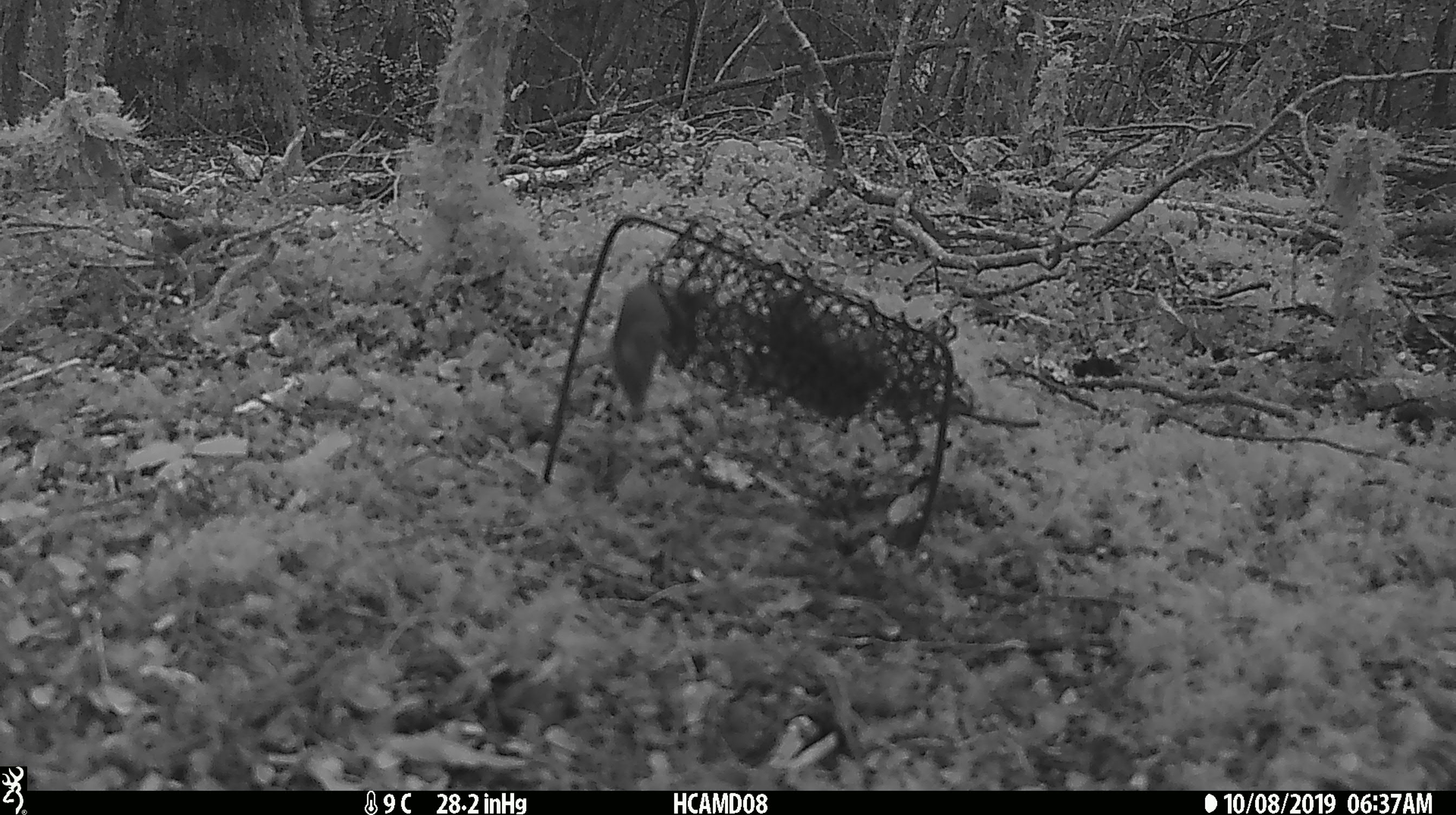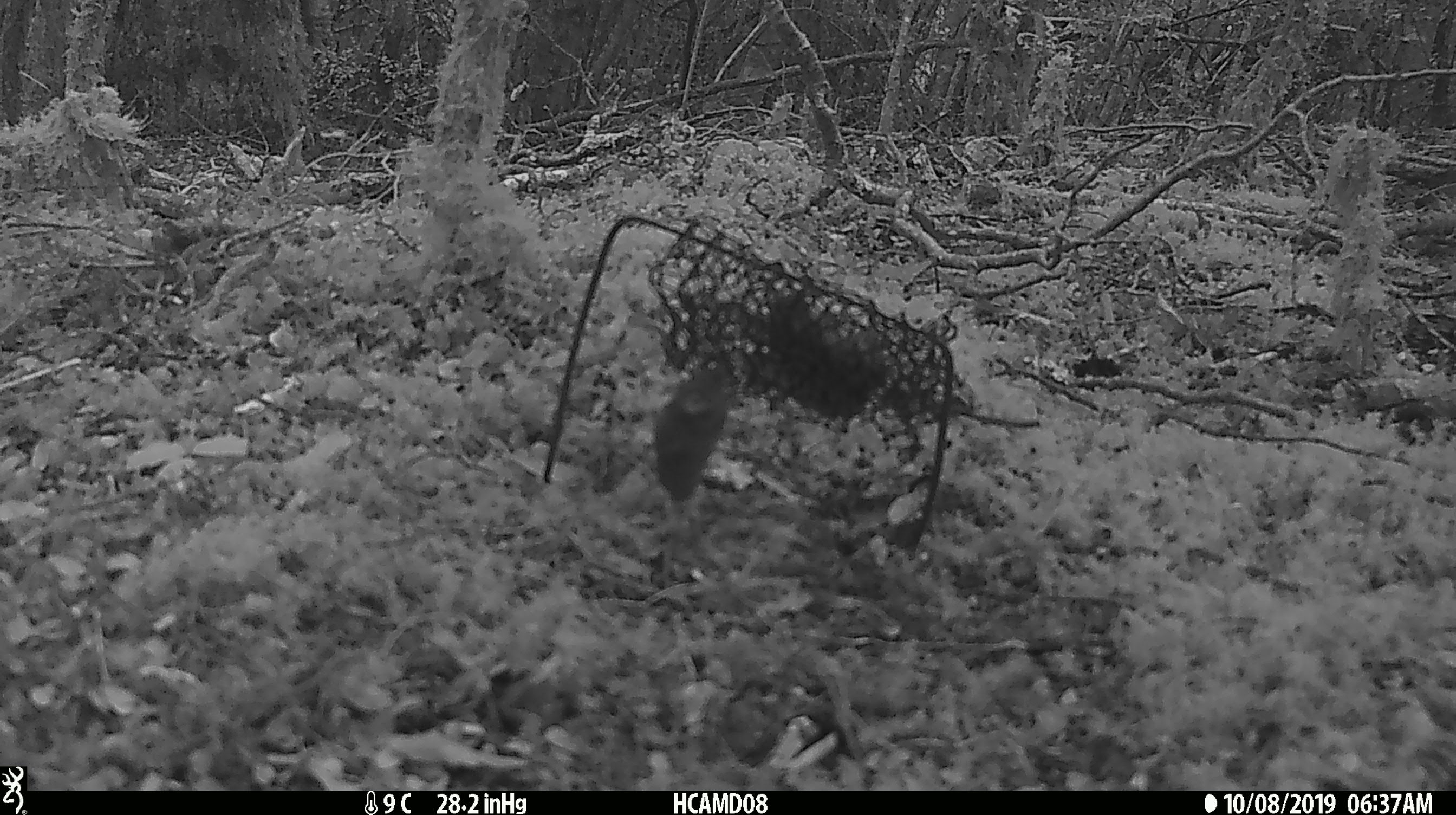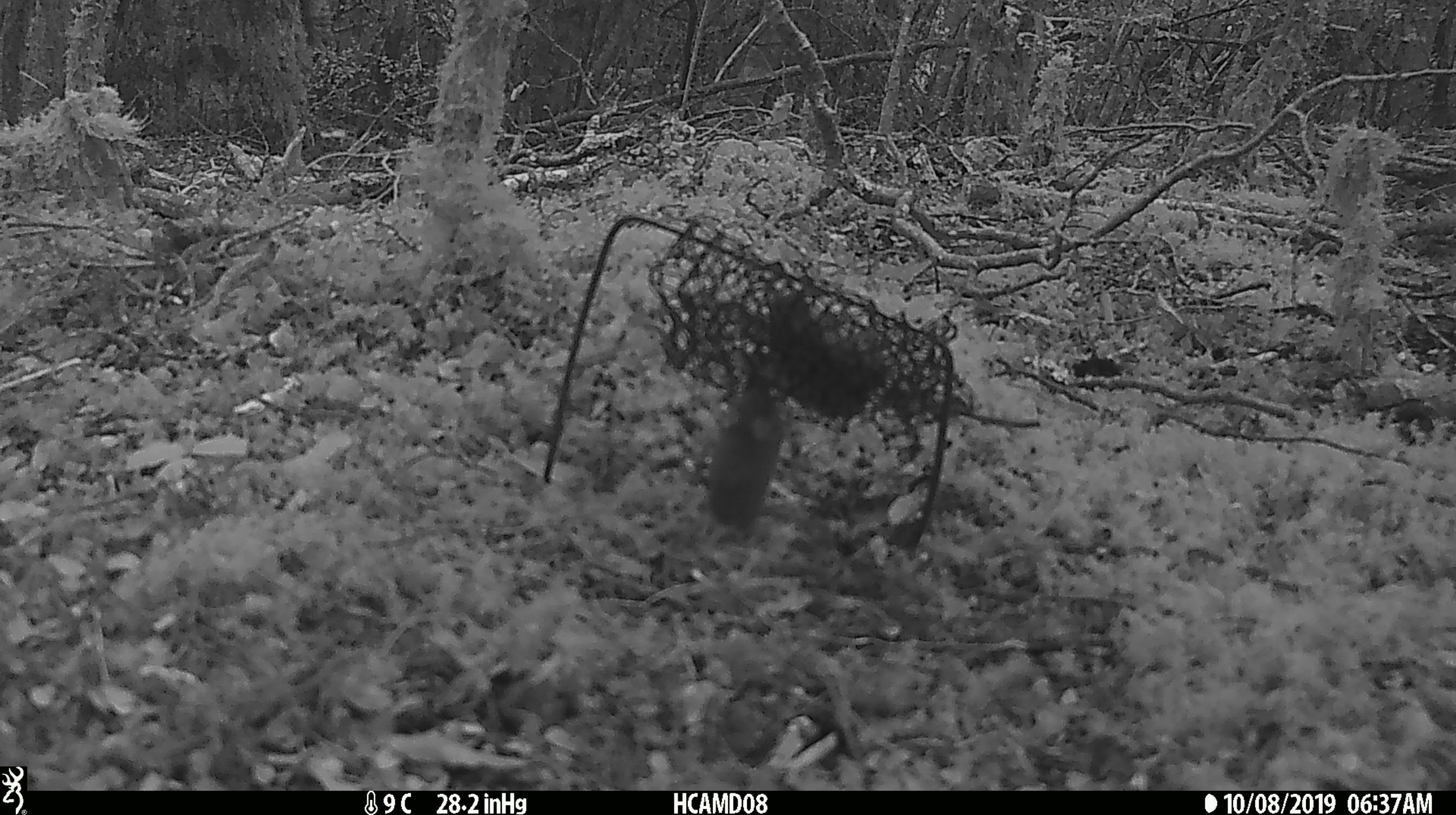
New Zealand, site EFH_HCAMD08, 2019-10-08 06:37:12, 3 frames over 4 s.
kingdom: Animalia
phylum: Chordata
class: Mammalia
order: Rodentia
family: Muridae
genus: Mus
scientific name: Mus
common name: mouse